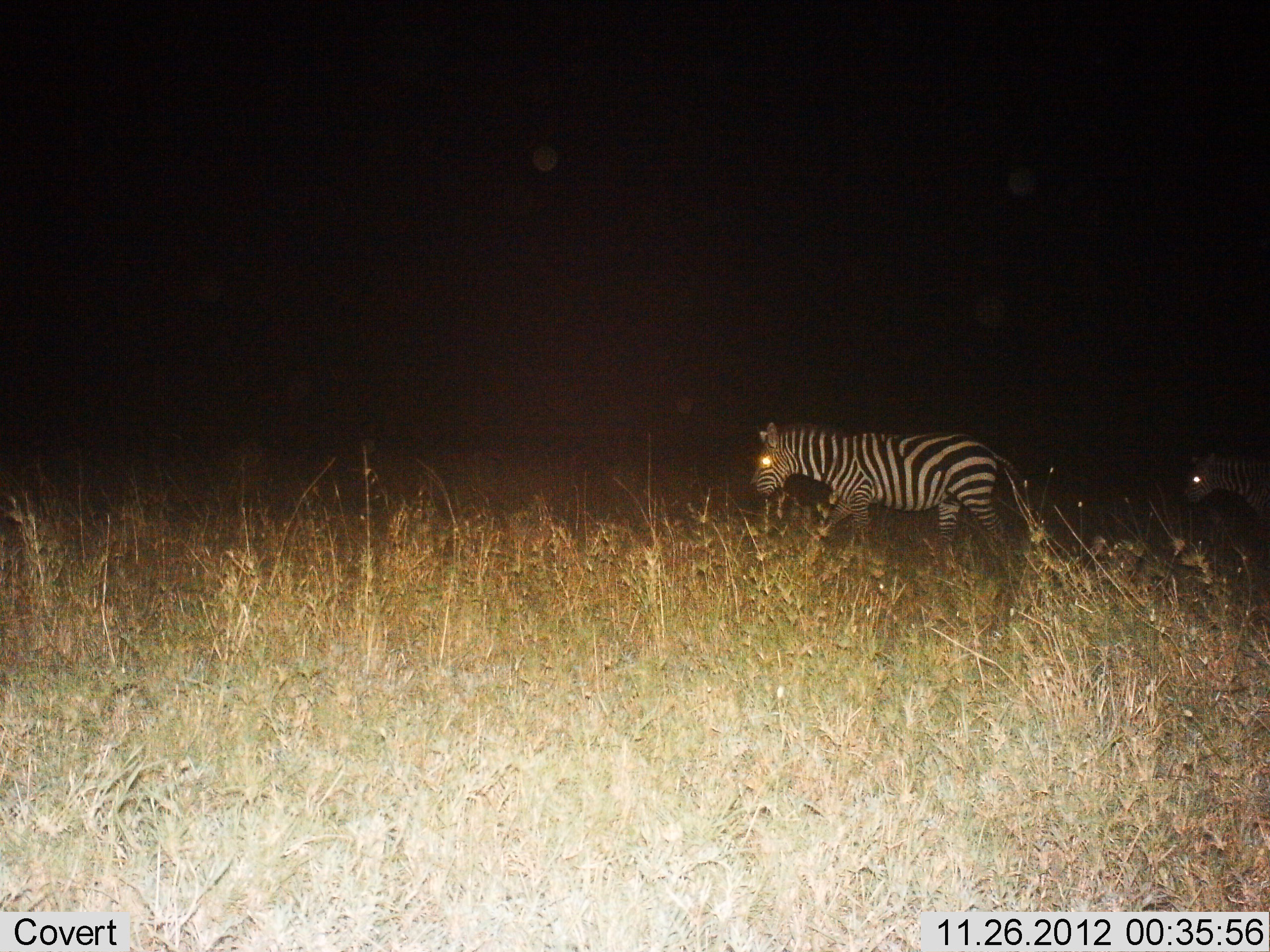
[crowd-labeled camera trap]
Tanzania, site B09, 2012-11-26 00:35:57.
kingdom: Animalia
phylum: Chordata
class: Mammalia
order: Perissodactyla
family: Equidae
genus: Equus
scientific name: Equus quagga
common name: plains zebra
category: zebra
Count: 2.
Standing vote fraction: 10%.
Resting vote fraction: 0%.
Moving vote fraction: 80%.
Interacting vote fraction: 0%.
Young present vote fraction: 10%.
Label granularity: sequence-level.